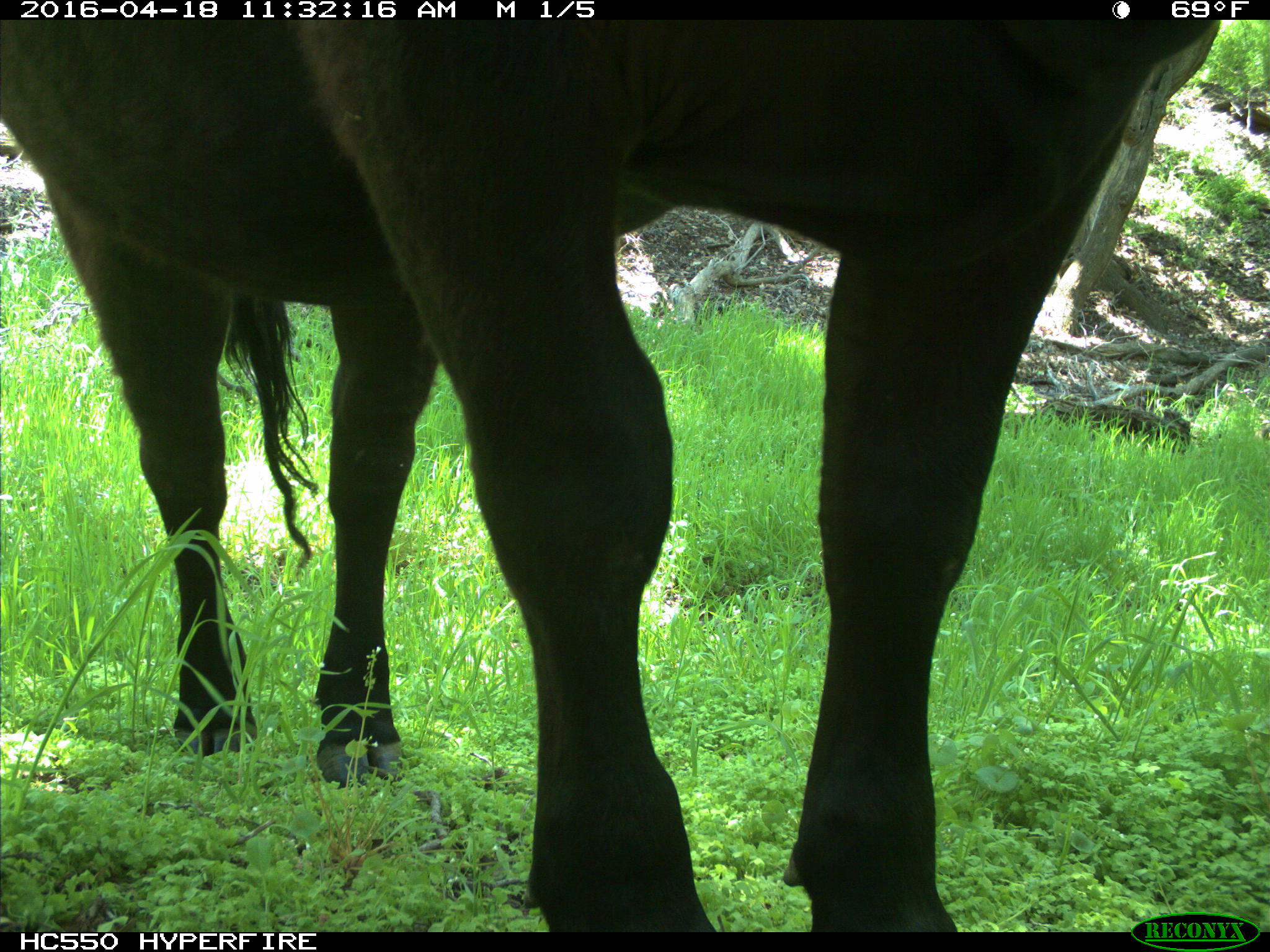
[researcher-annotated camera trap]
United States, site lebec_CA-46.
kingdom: Animalia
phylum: Chordata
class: Mammalia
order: Artiodactyla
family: Bovidae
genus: Bos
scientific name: Bos taurus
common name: domestic cow